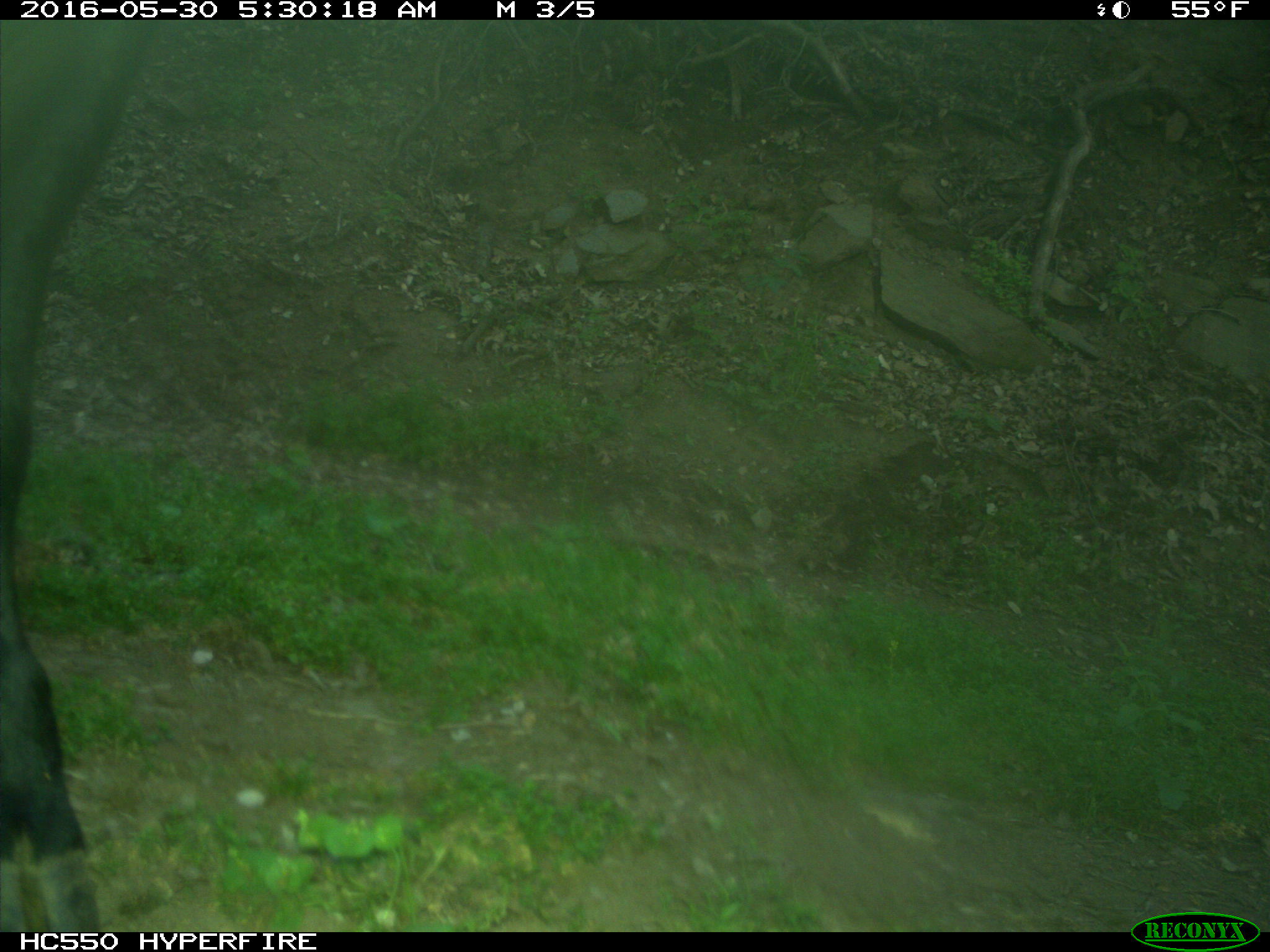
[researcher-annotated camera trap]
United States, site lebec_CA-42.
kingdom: Animalia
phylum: Chordata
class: Mammalia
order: Artiodactyla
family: Bovidae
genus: Bos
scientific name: Bos taurus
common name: domestic cow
Bos taurus (domestic cow).